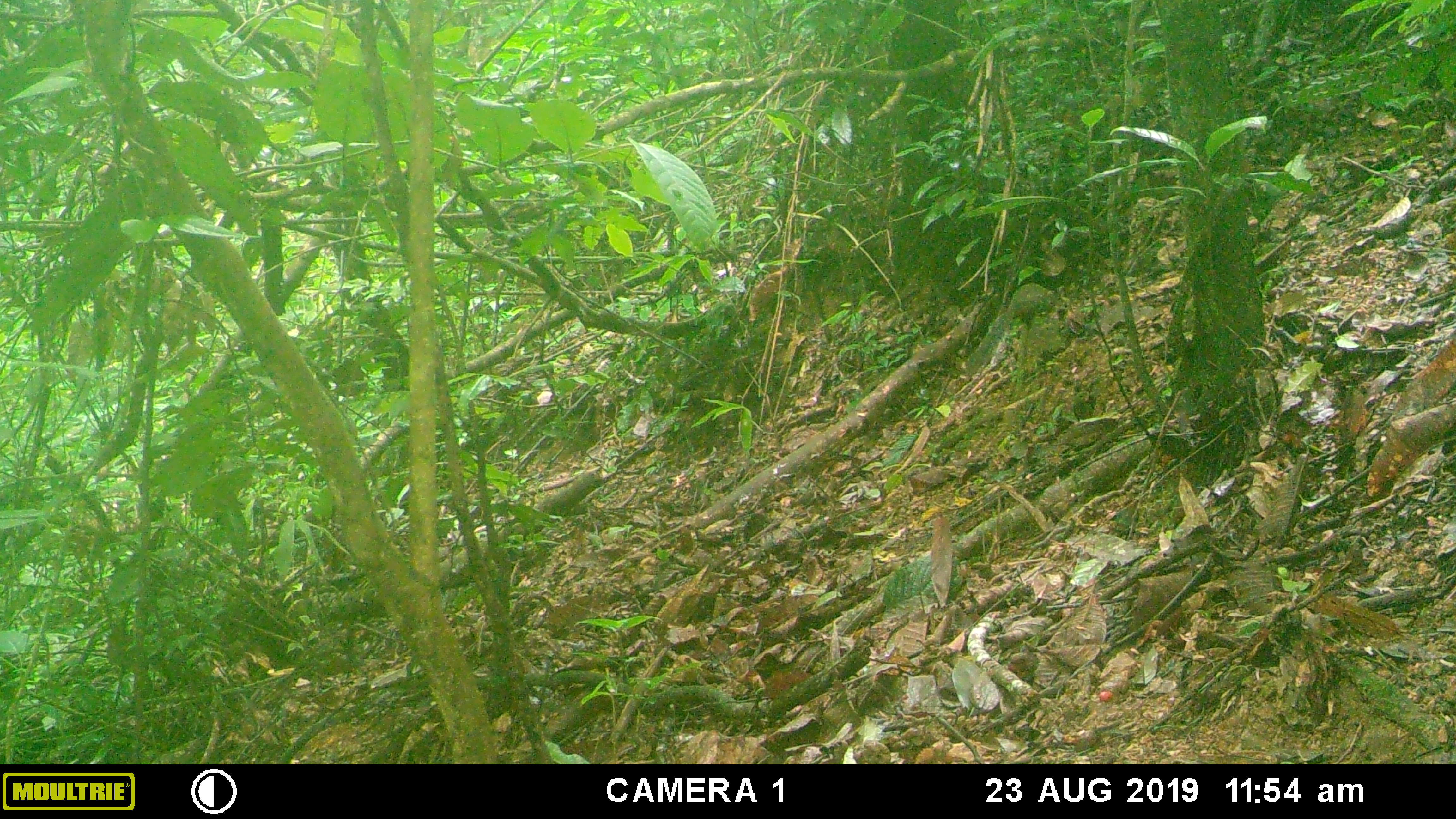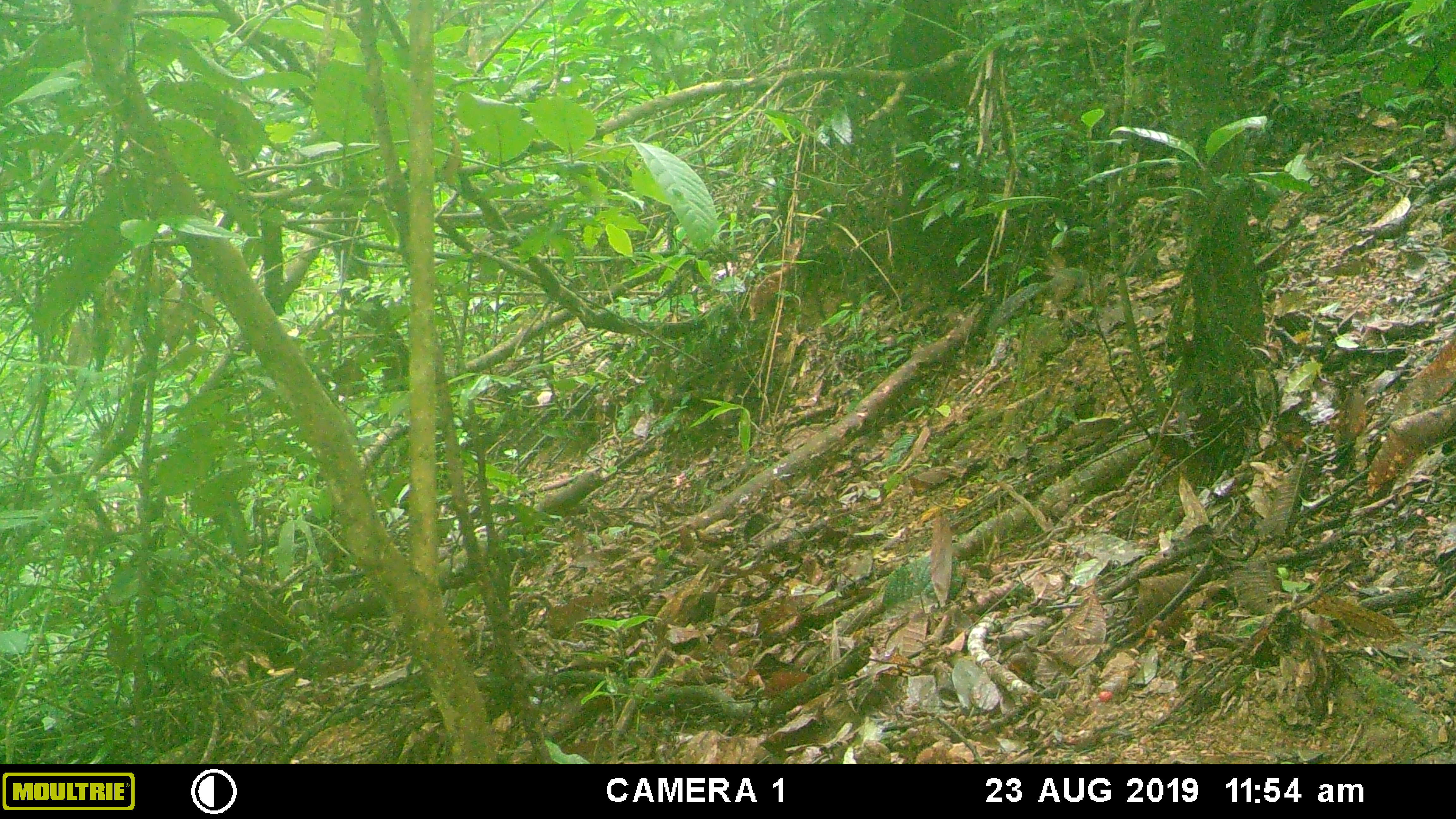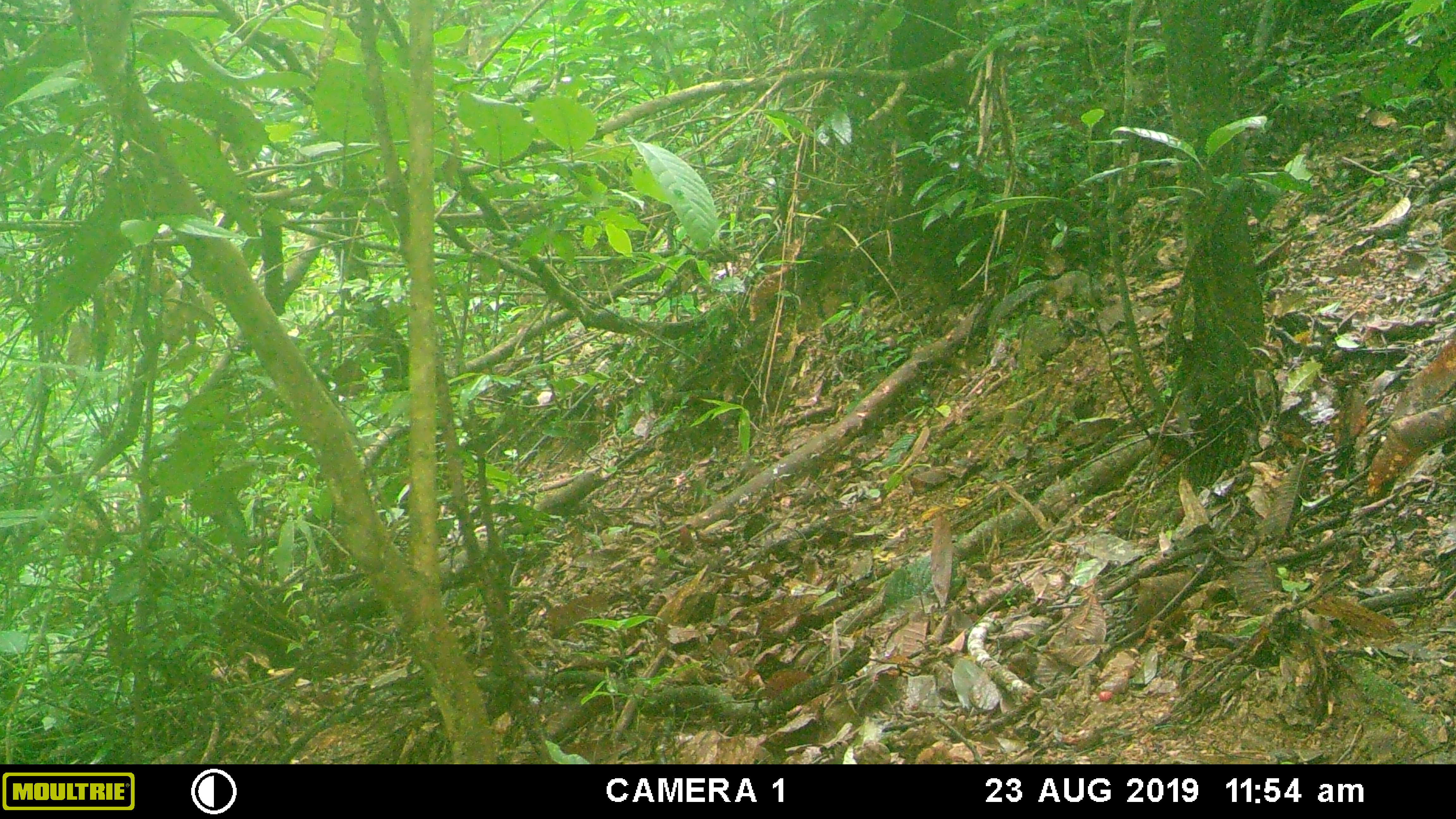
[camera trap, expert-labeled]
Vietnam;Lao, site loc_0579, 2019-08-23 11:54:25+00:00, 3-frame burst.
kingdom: Animalia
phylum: Chordata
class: Mammalia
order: Rodentia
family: Sciuridae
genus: Dremomys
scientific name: Dremomys rufigenis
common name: red-cheeked squirrel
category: red cheeked squirrel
Red cheeked squirrel (red-cheeked squirrel) (Dremomys rufigenis). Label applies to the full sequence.